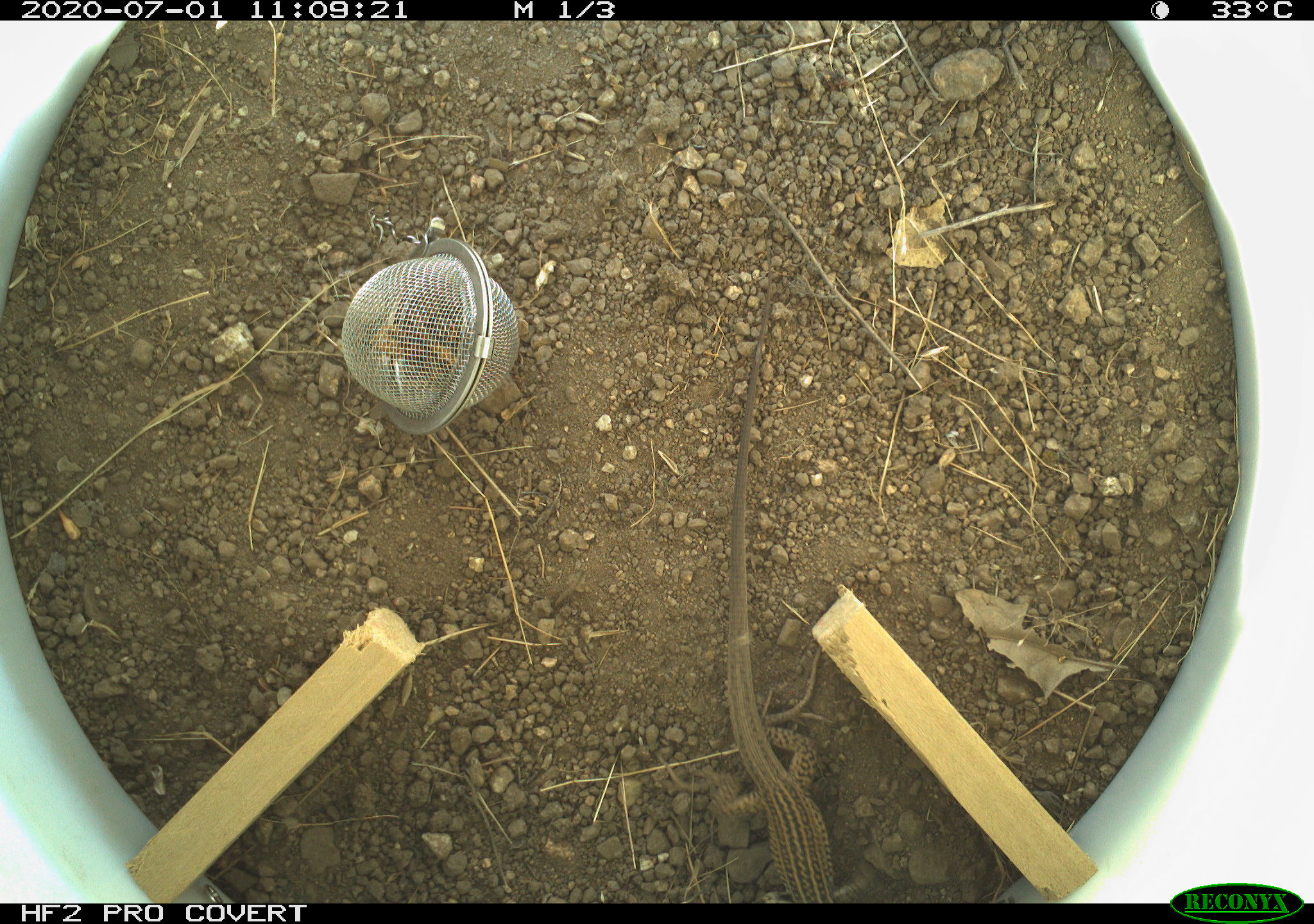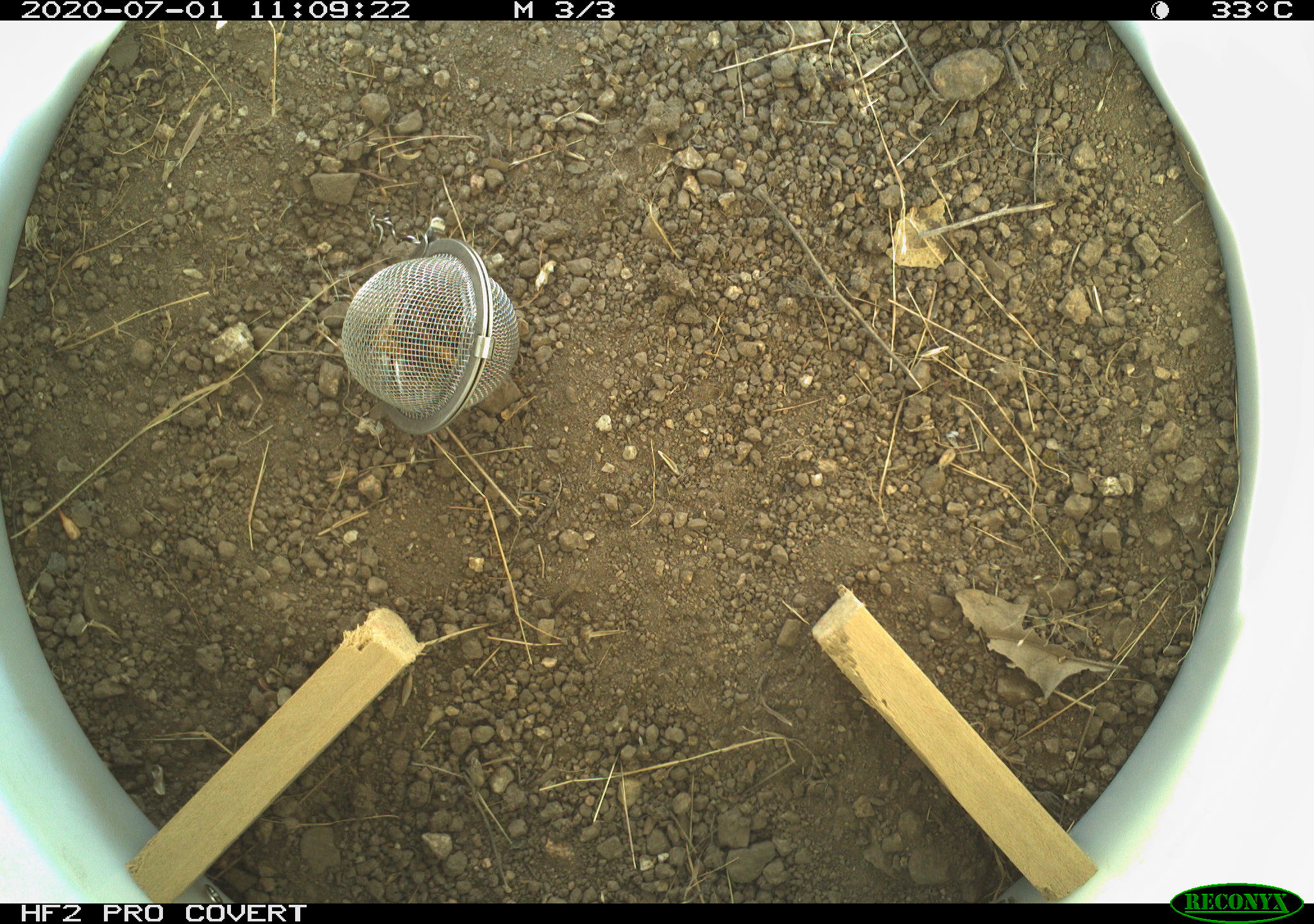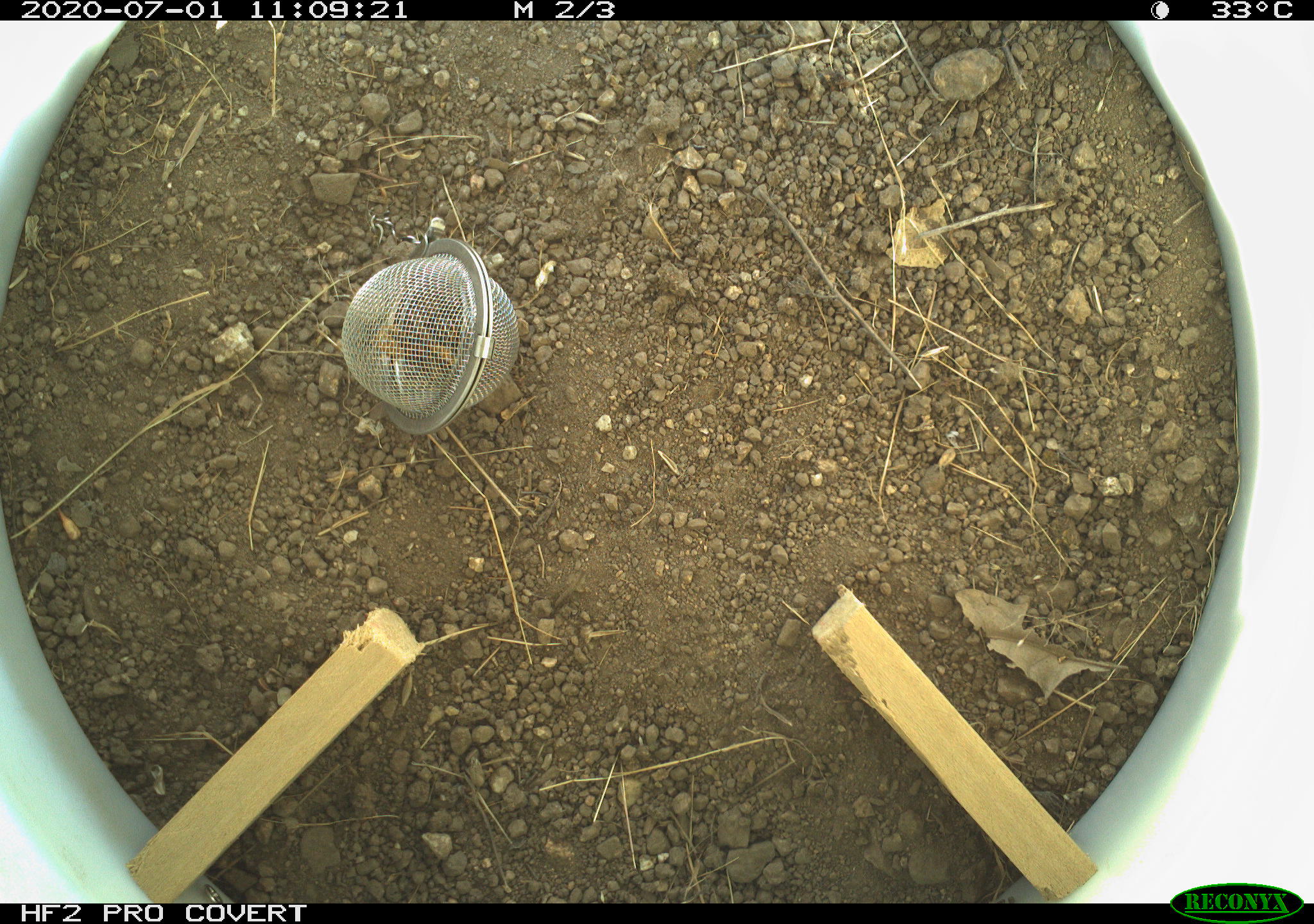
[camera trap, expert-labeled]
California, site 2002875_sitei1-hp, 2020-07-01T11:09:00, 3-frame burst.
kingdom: Animalia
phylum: Chordata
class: Reptilia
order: Squamata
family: Teiidae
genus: Aspidoscelis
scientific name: Aspidoscelis tigris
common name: western whiptail